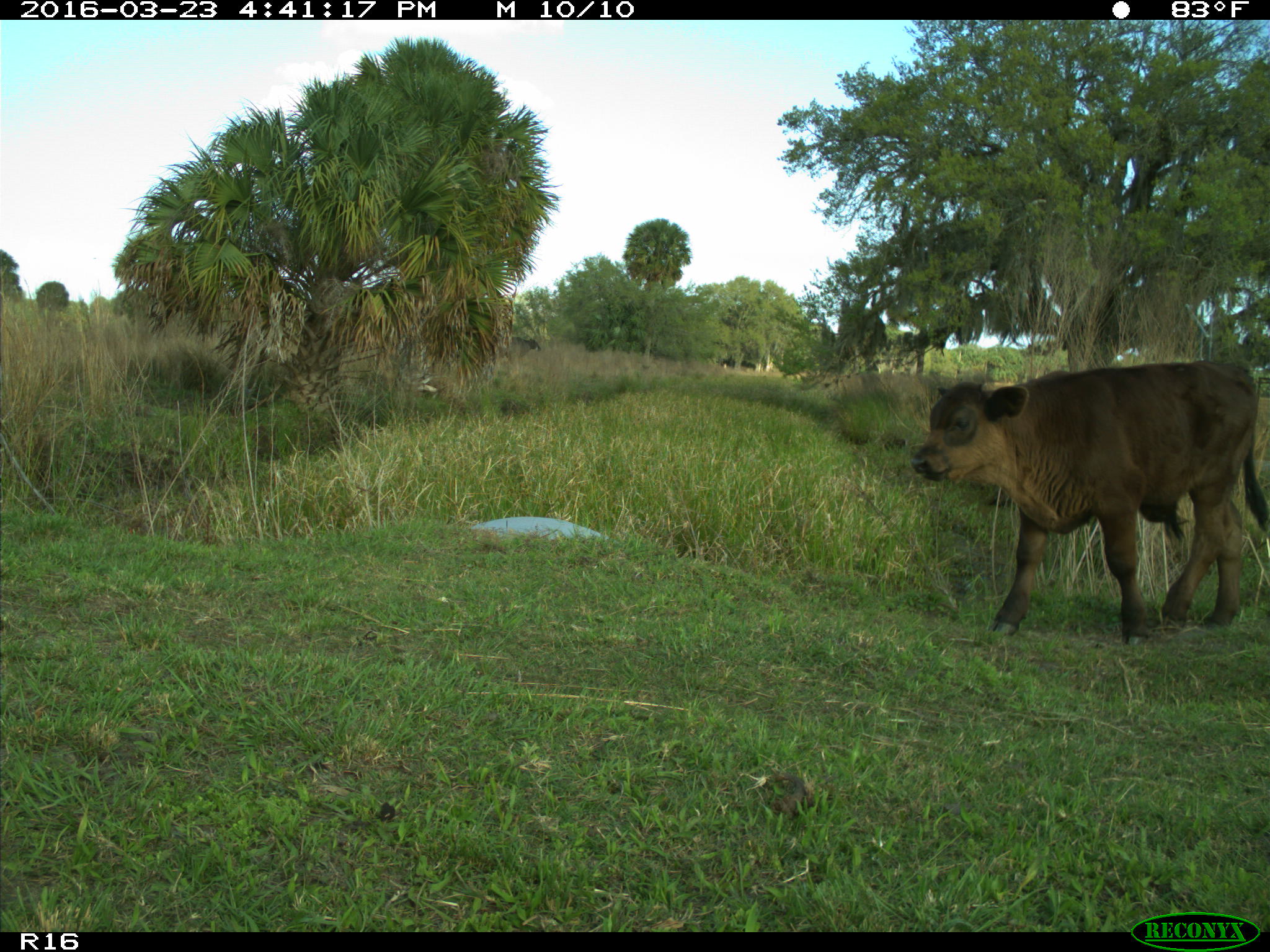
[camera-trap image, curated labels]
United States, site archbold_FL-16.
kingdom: Animalia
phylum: Chordata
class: Mammalia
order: Artiodactyla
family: Bovidae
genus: Bos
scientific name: Bos taurus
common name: domestic cow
Bos taurus (domestic cow).